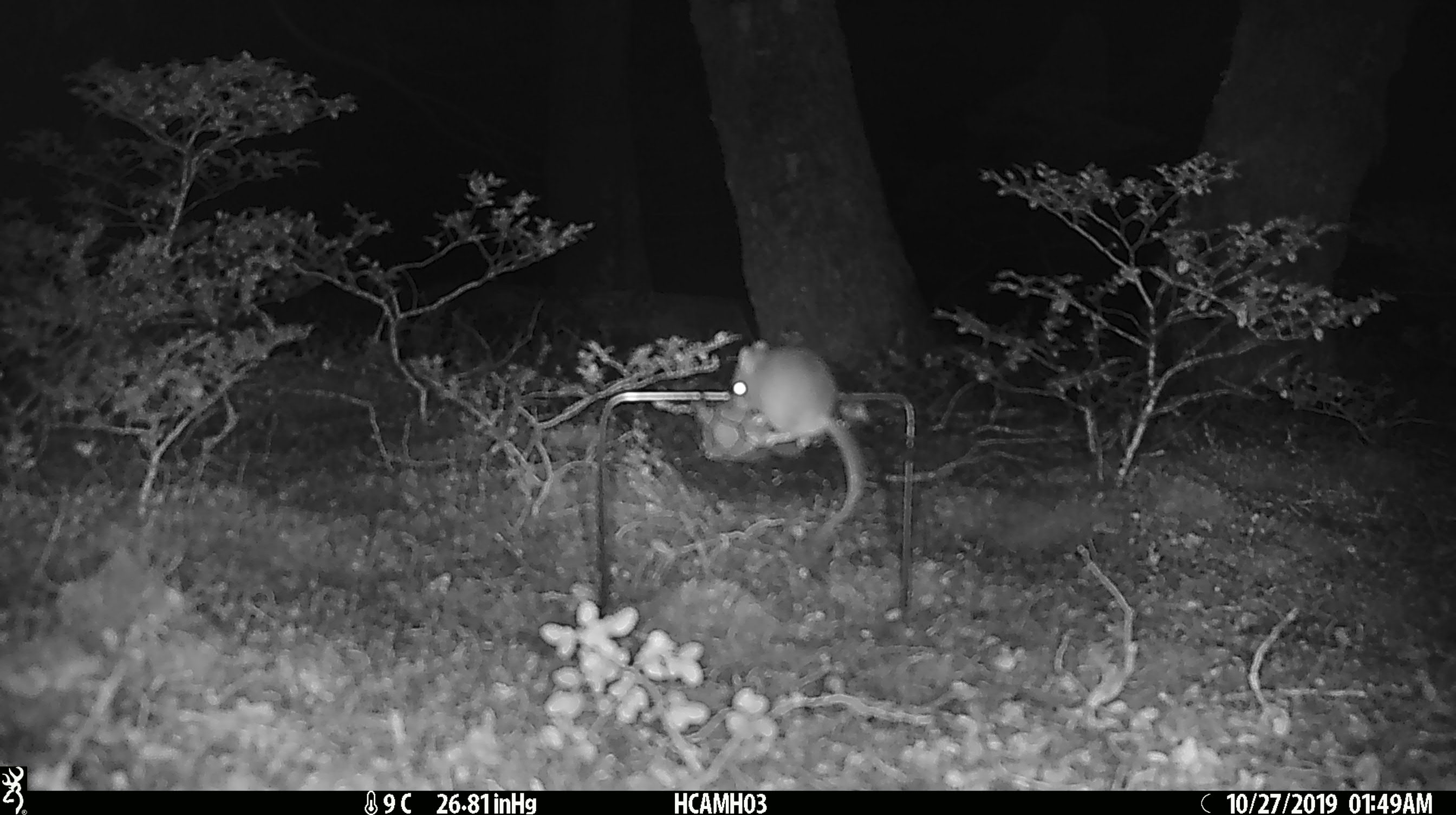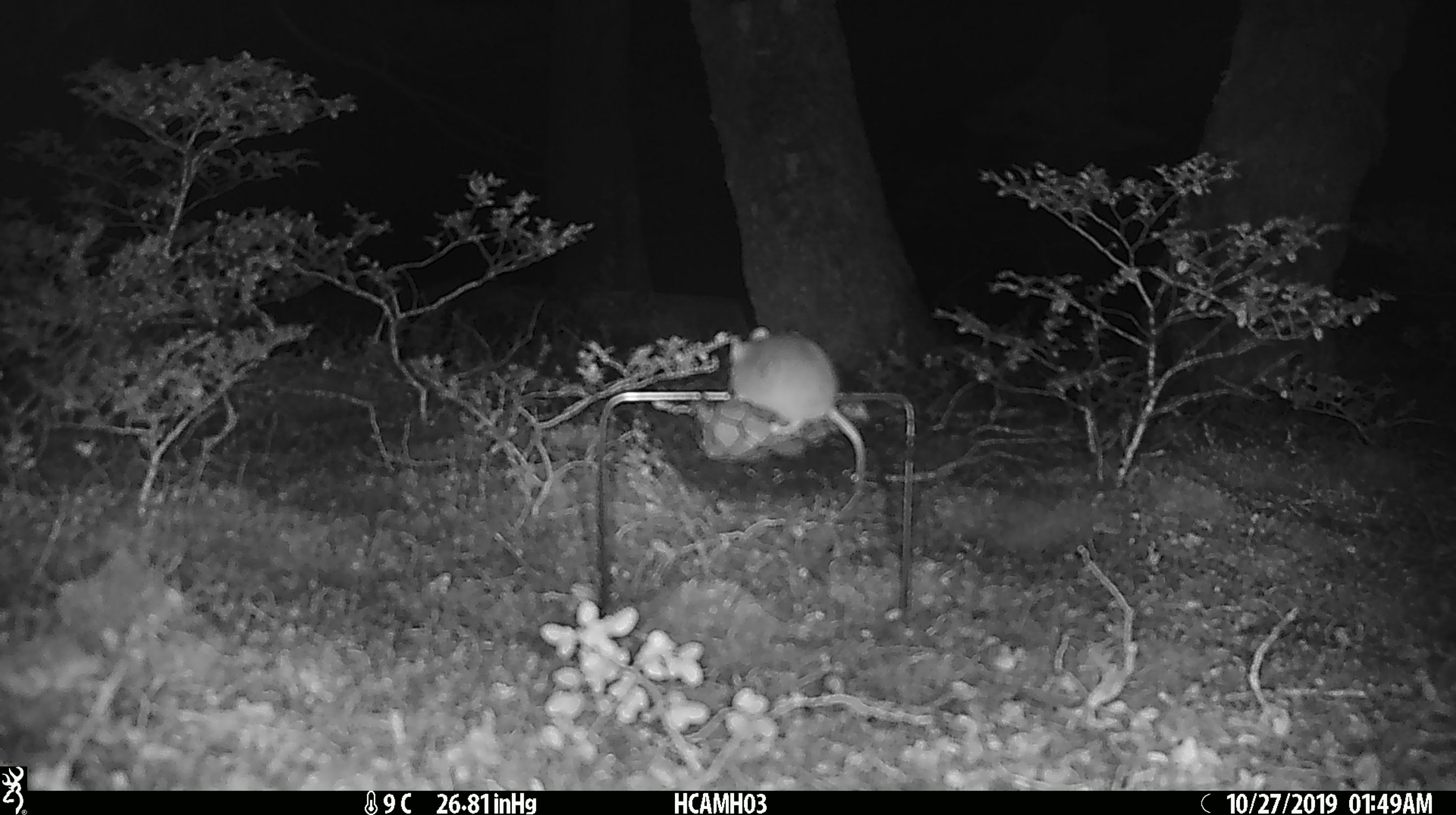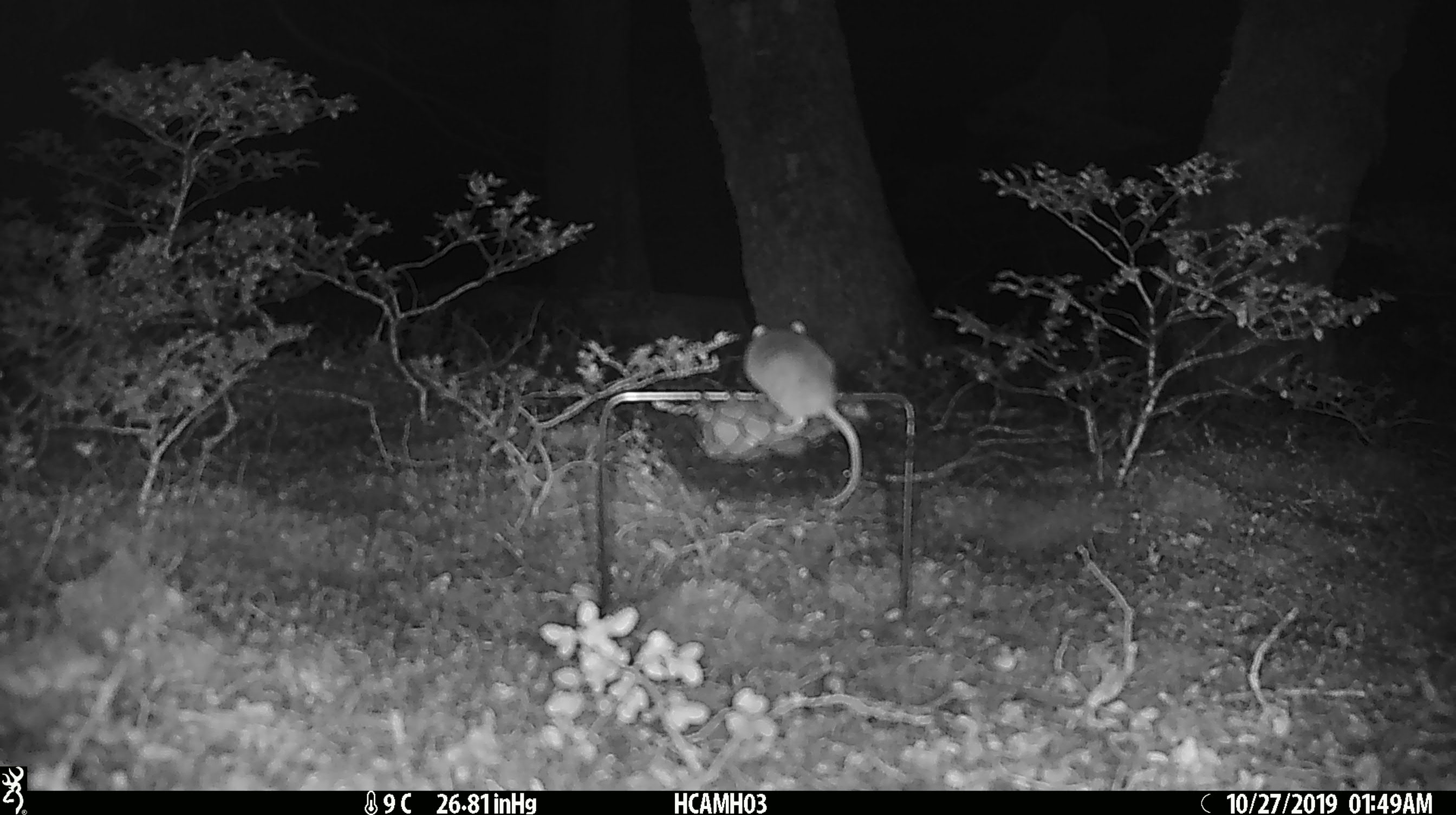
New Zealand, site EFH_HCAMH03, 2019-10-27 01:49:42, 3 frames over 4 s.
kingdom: Animalia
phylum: Chordata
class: Mammalia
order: Rodentia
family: Muridae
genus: Mus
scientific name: Mus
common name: mouse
Mouse (Mus).